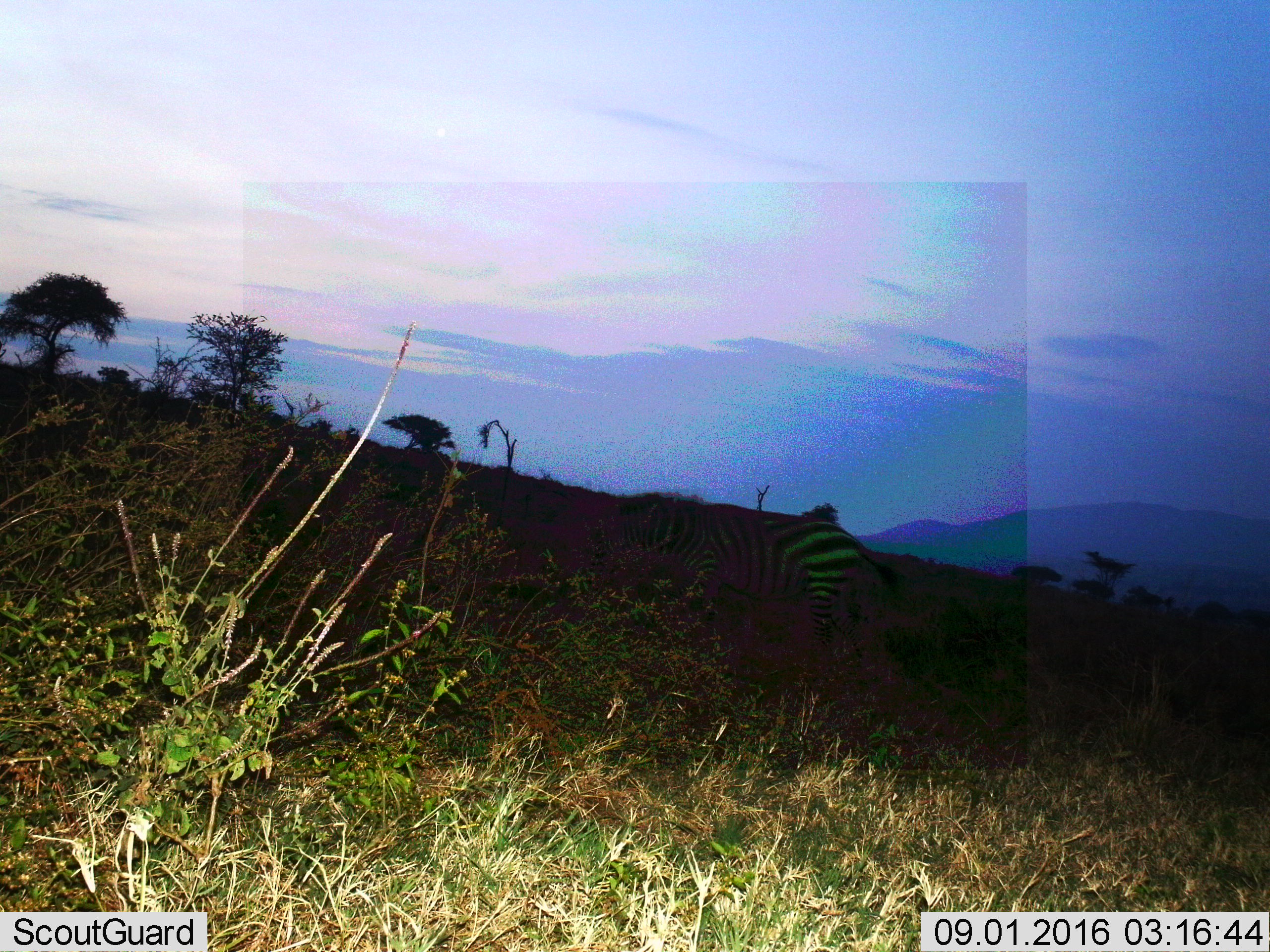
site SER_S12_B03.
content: unidentified animal